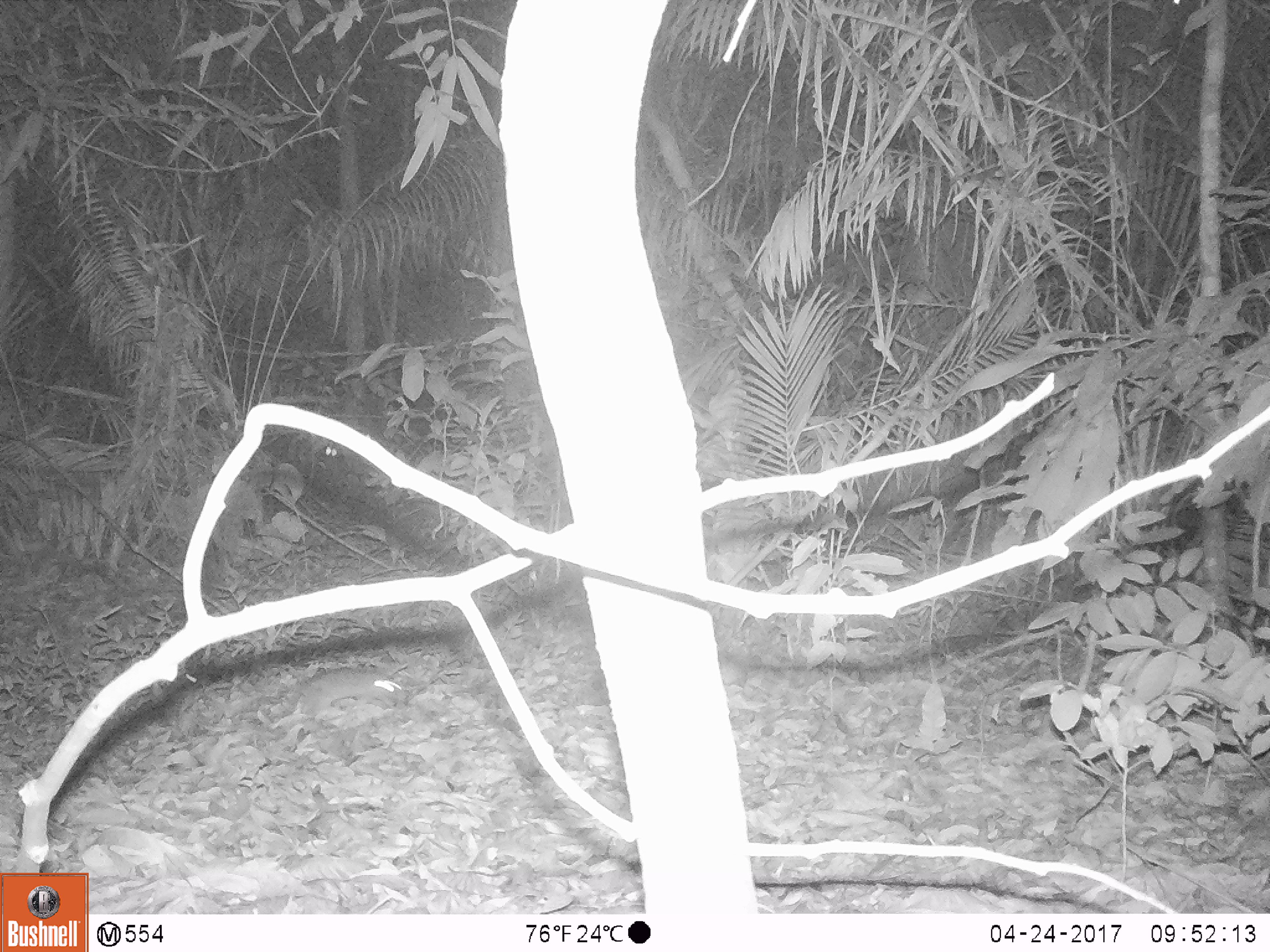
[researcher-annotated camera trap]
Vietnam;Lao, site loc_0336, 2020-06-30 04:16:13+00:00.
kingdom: Animalia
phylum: Chordata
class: Mammalia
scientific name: Mammalia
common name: mammal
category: unidentified small mammal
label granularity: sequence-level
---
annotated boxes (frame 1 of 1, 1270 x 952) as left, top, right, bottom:
unidentified small mammal: 225, 671, 402, 726